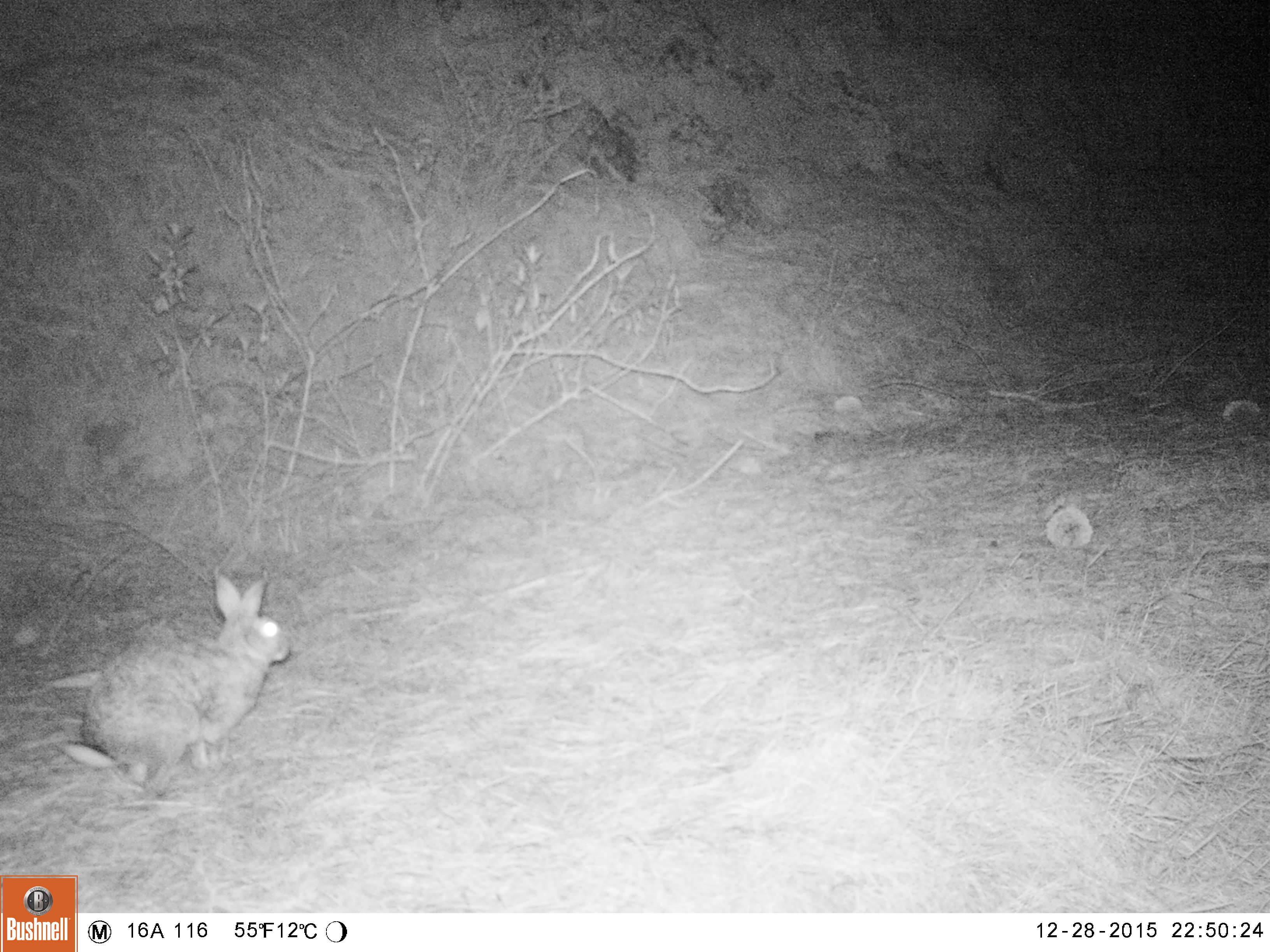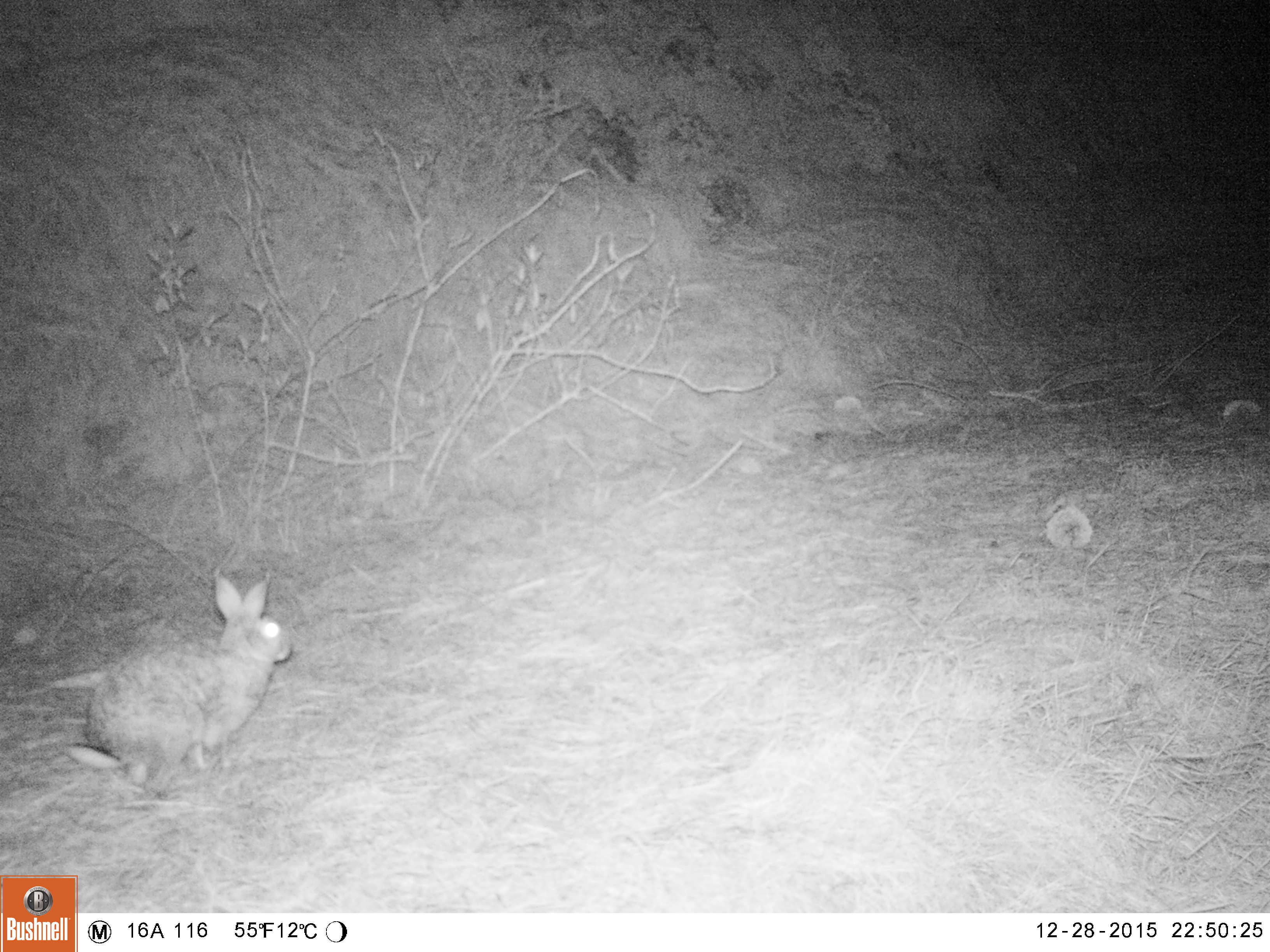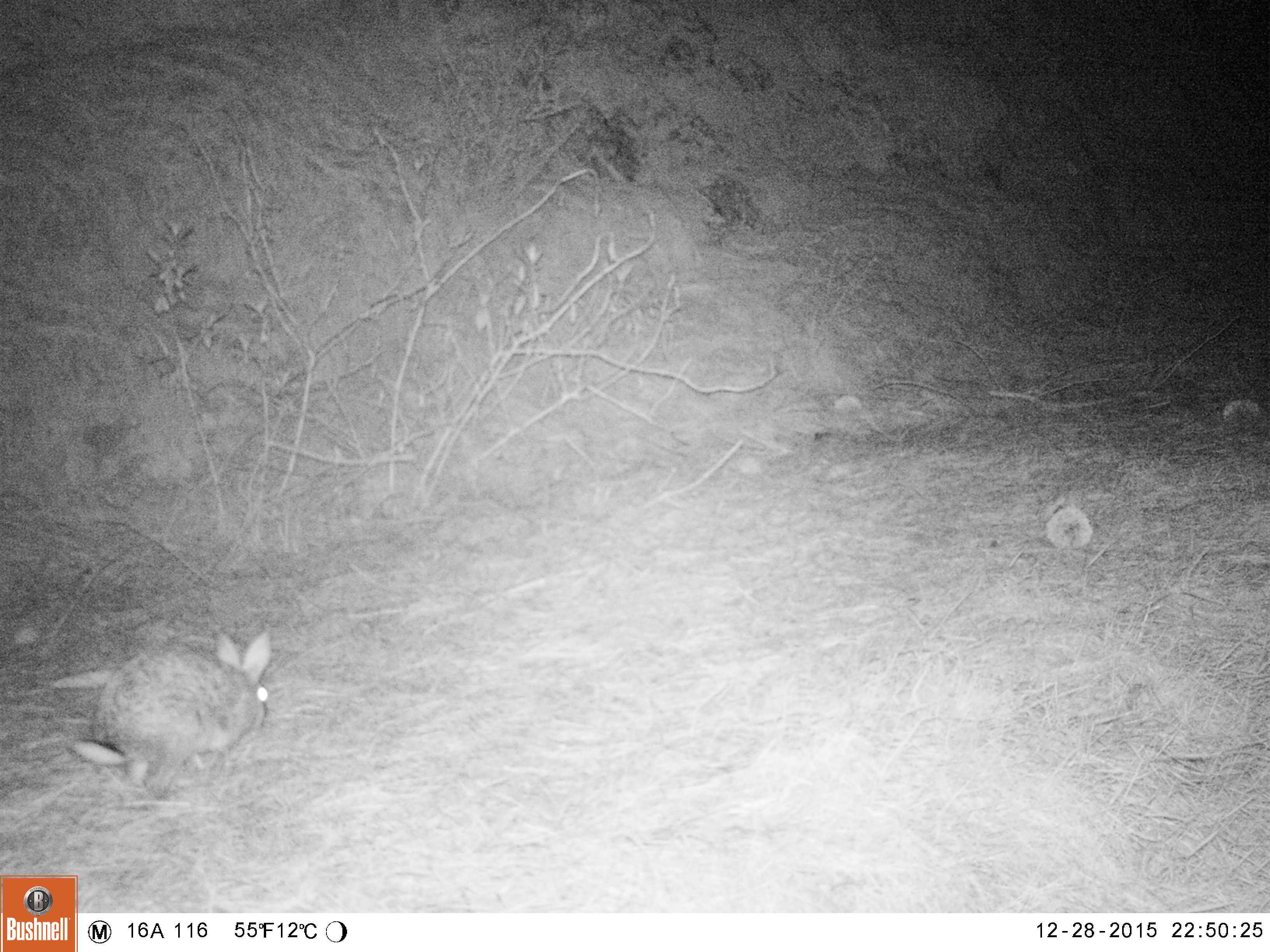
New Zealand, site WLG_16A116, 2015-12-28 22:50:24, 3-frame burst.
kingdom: Animalia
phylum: Chordata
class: Mammalia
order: Lagomorpha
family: Leporidae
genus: Oryctolagus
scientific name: Oryctolagus cuniculus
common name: european rabbit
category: rabbit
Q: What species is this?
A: Rabbit (european rabbit) (Oryctolagus cuniculus).